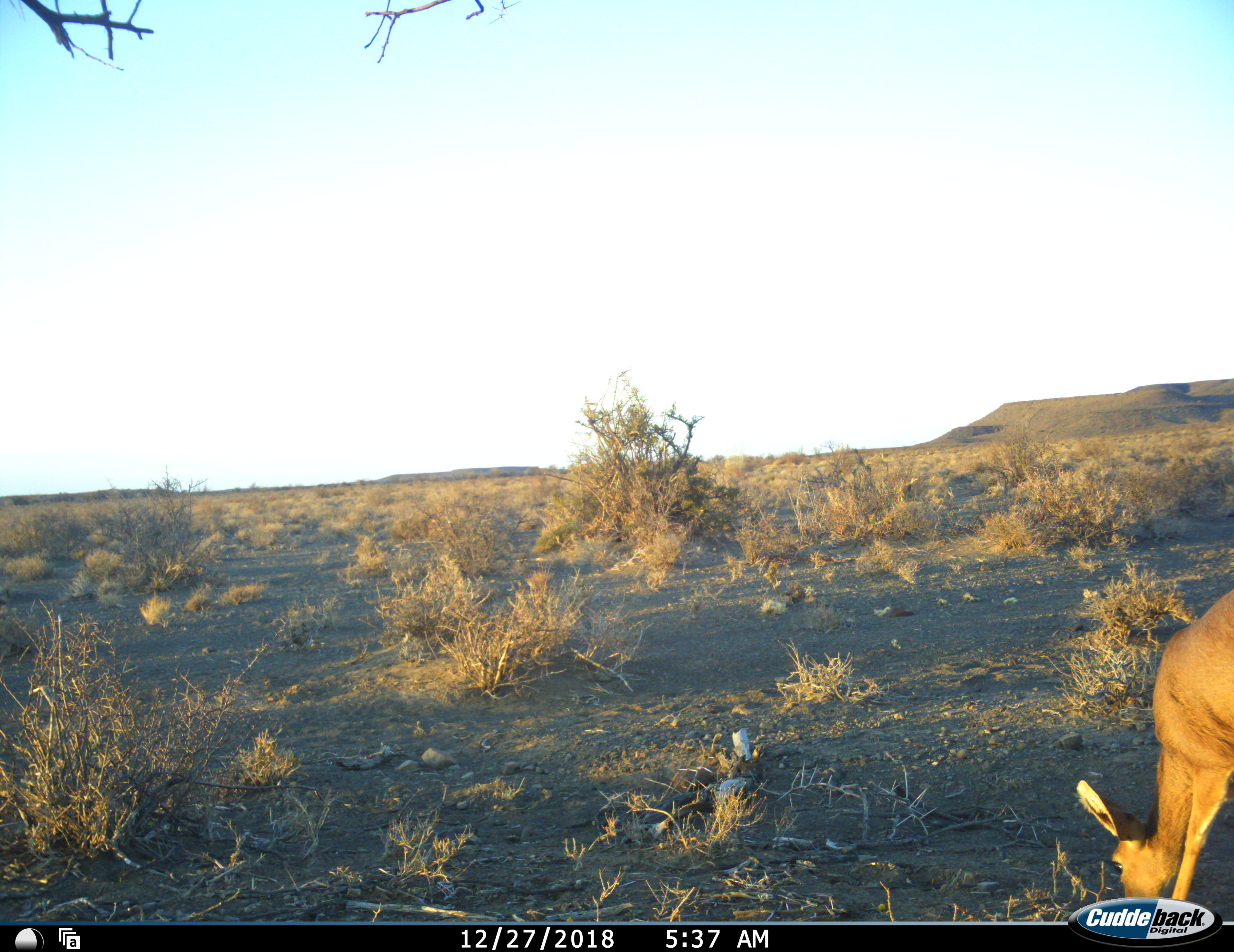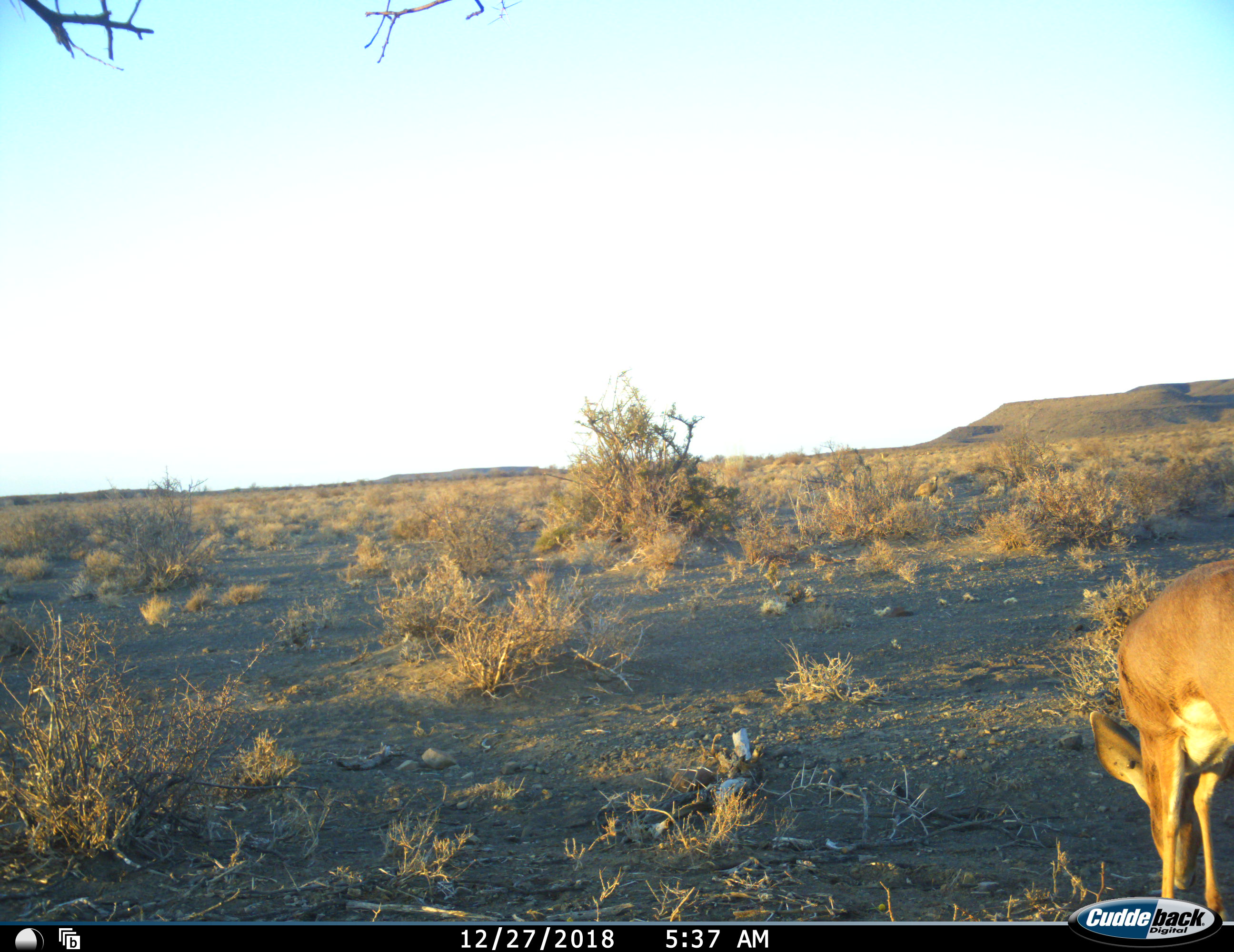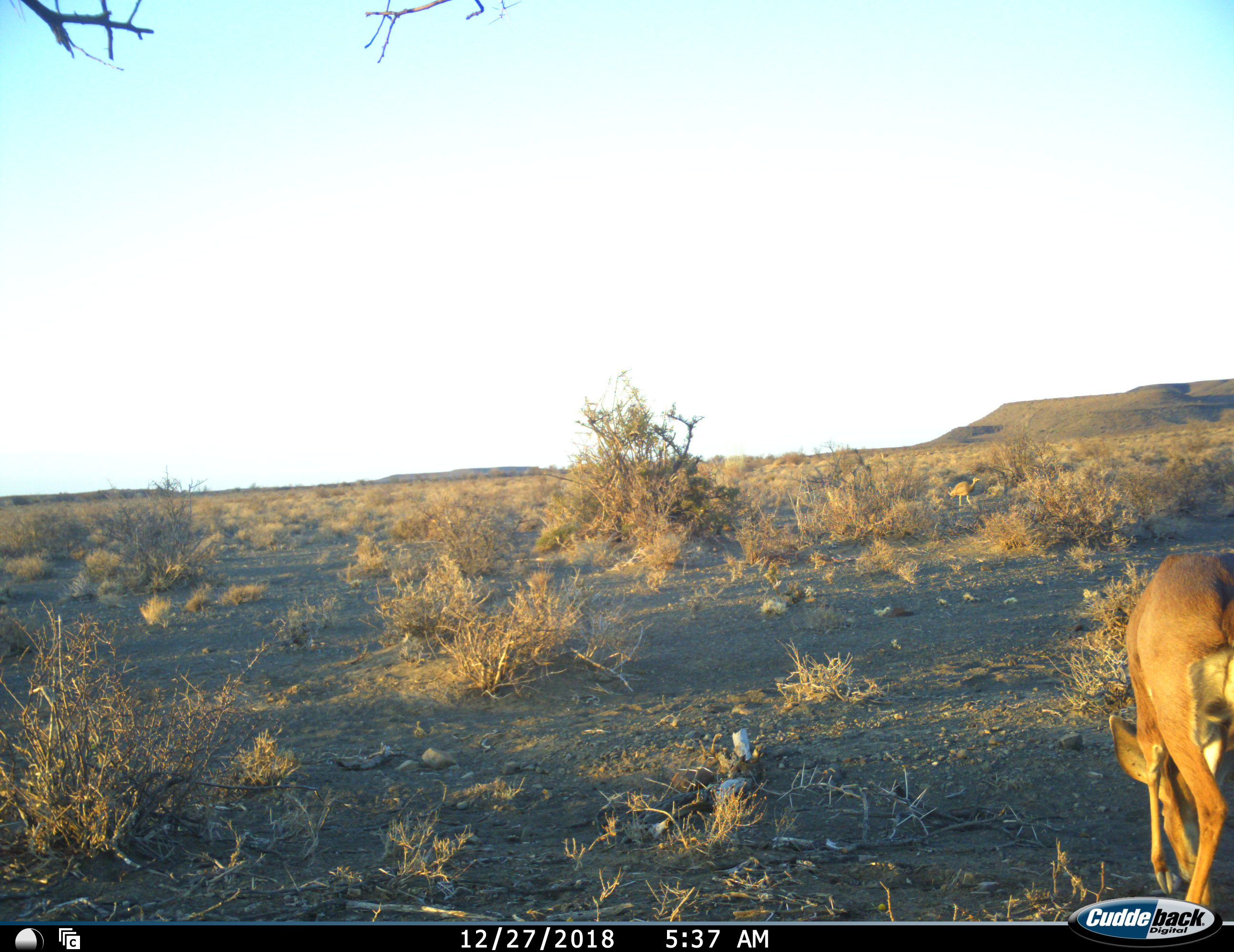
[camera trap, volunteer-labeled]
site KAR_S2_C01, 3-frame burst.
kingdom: Animalia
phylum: Chordata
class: Mammalia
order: Artiodactyla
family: Bovidae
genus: Raphicerus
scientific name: Raphicerus campestris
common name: steenbok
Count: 1.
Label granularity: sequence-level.